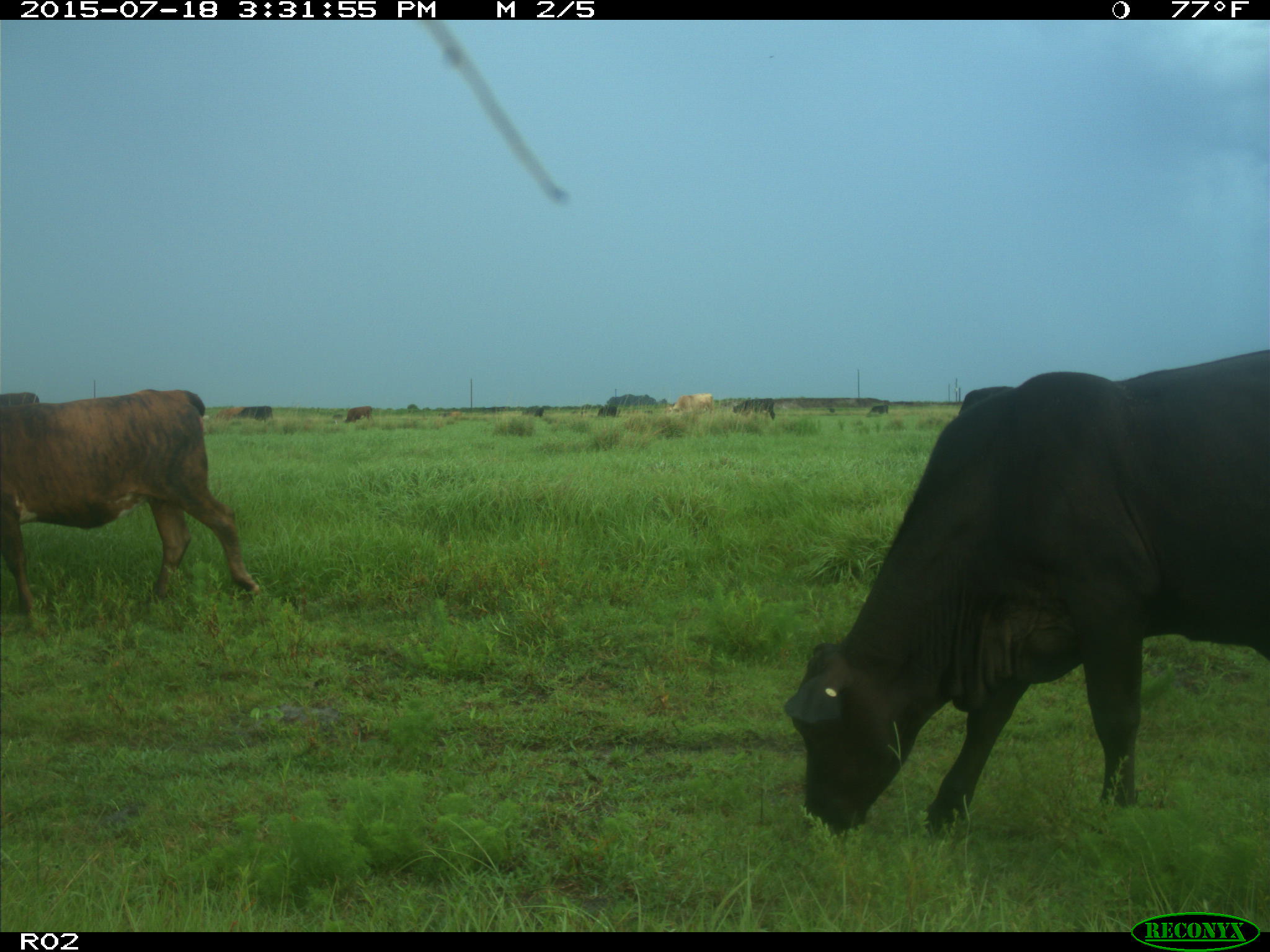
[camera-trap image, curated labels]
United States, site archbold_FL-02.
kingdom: Animalia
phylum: Chordata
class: Mammalia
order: Artiodactyla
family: Bovidae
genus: Bos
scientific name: Bos taurus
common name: domestic cow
Bos taurus (domestic cow).